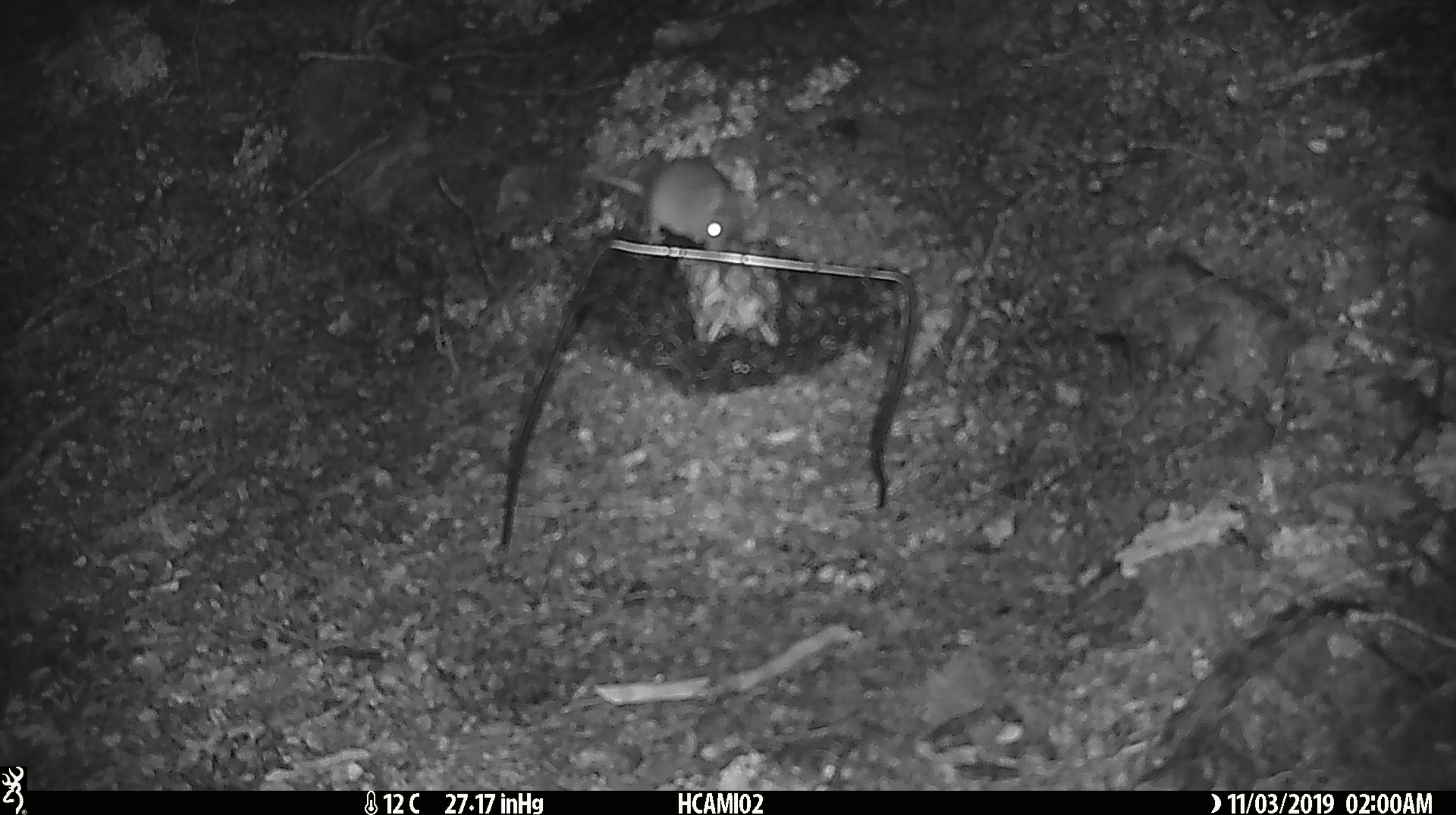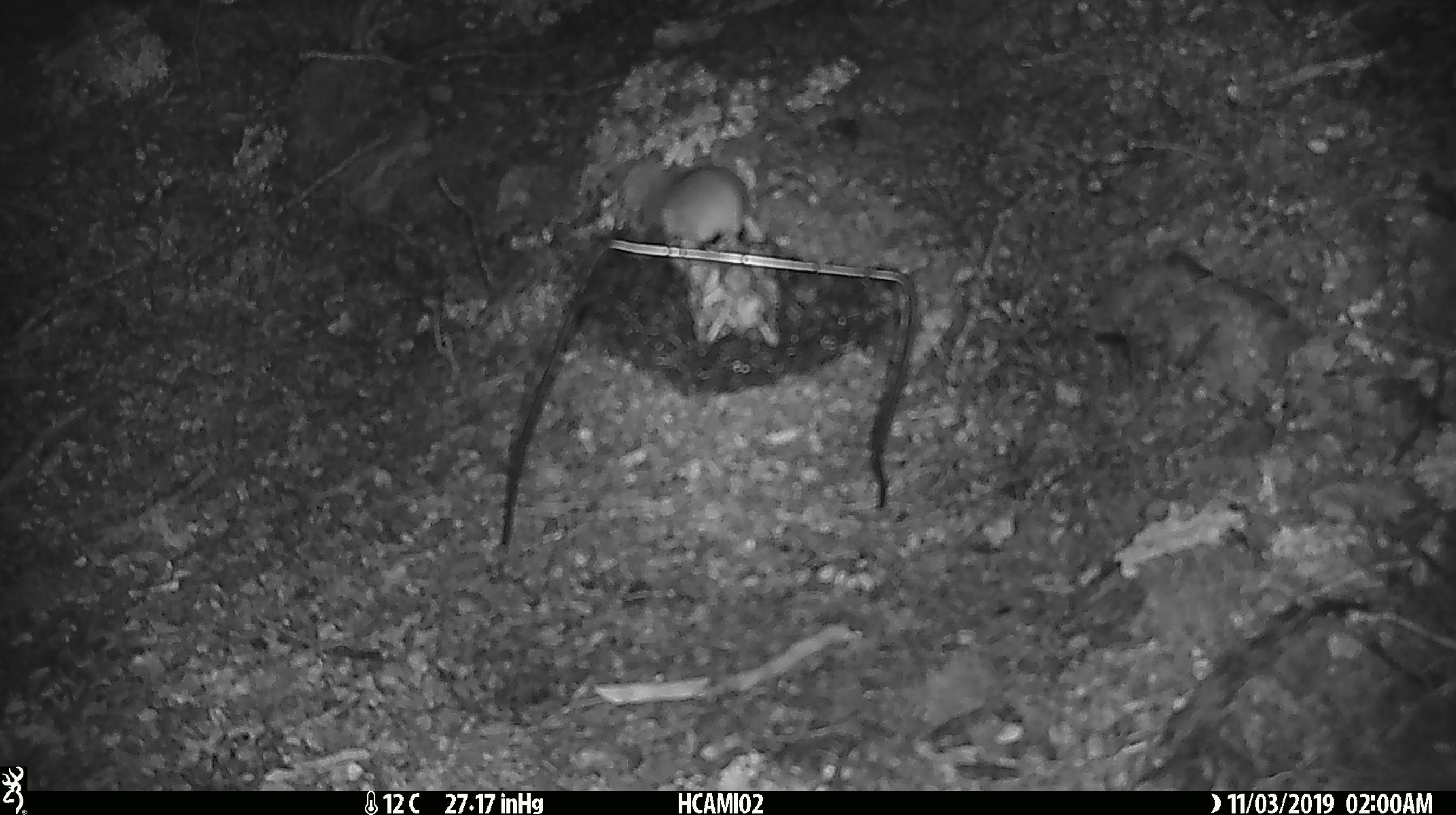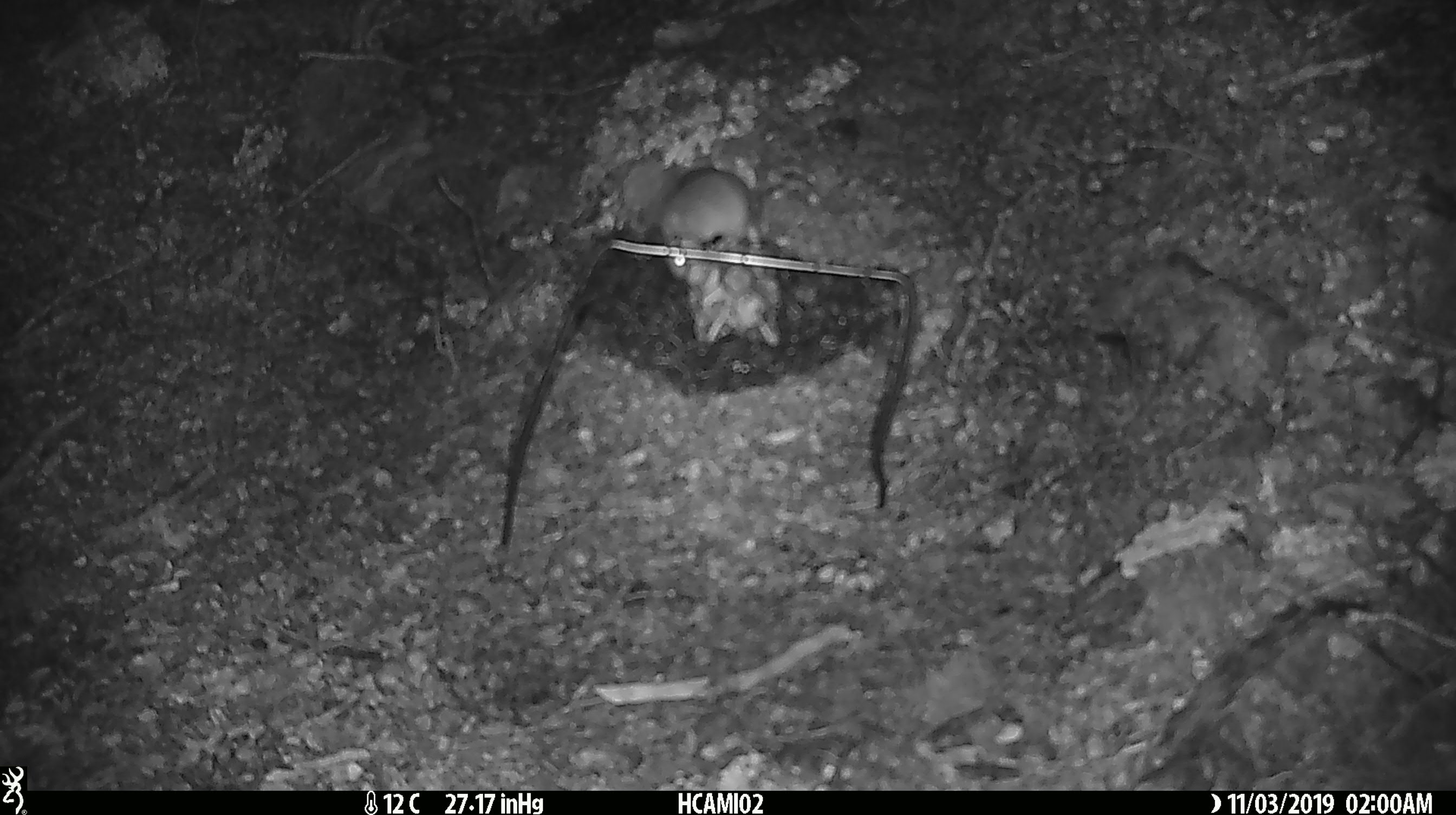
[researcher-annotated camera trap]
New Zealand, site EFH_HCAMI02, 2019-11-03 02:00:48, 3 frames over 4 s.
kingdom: Animalia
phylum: Chordata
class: Mammalia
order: Rodentia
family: Muridae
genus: Mus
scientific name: Mus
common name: mouse